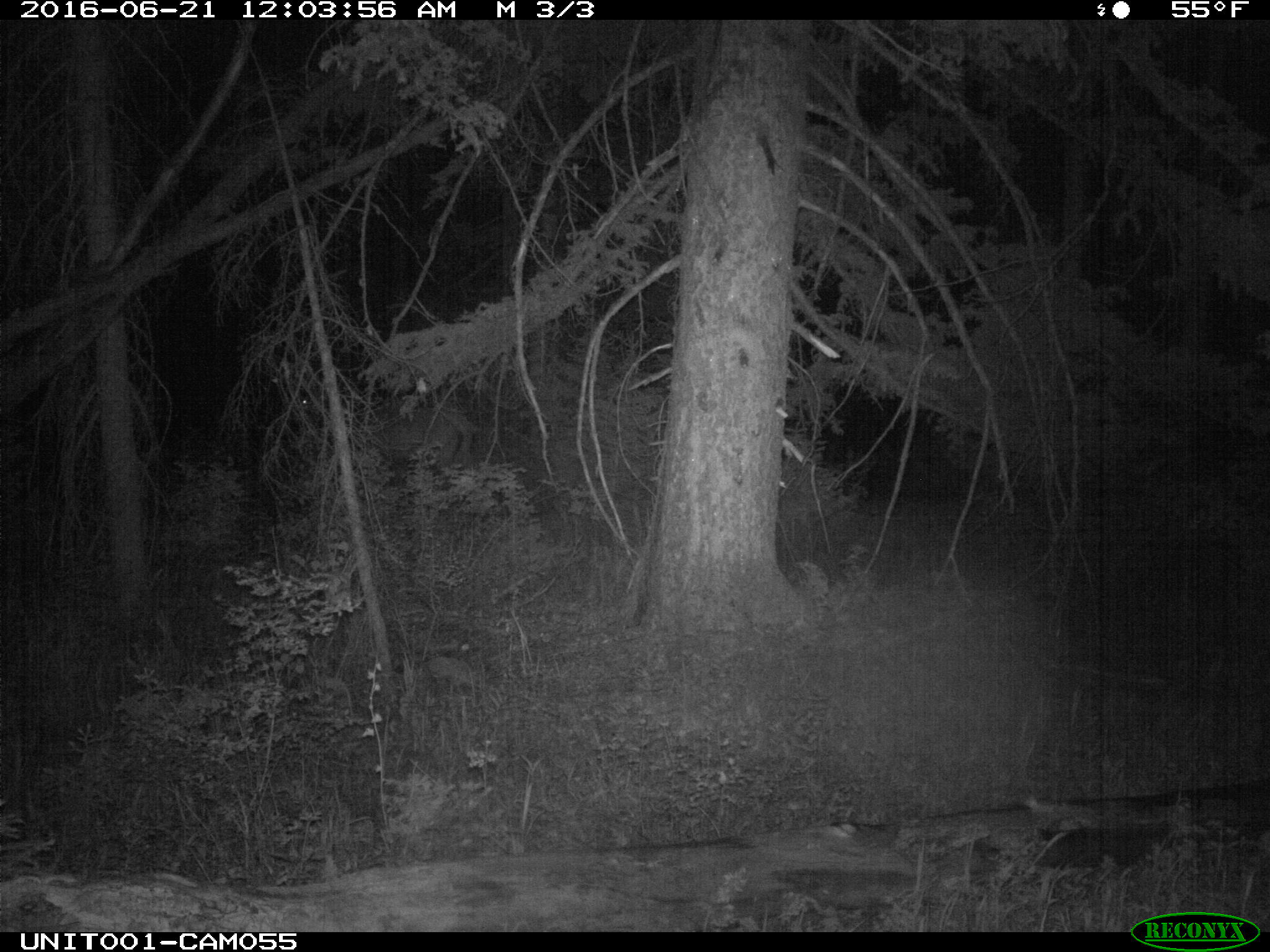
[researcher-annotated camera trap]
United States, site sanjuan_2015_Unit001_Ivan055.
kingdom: Animalia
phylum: Chordata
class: Mammalia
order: Artiodactyla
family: Cervidae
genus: Cervus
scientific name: Cervus elaphus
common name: red deer